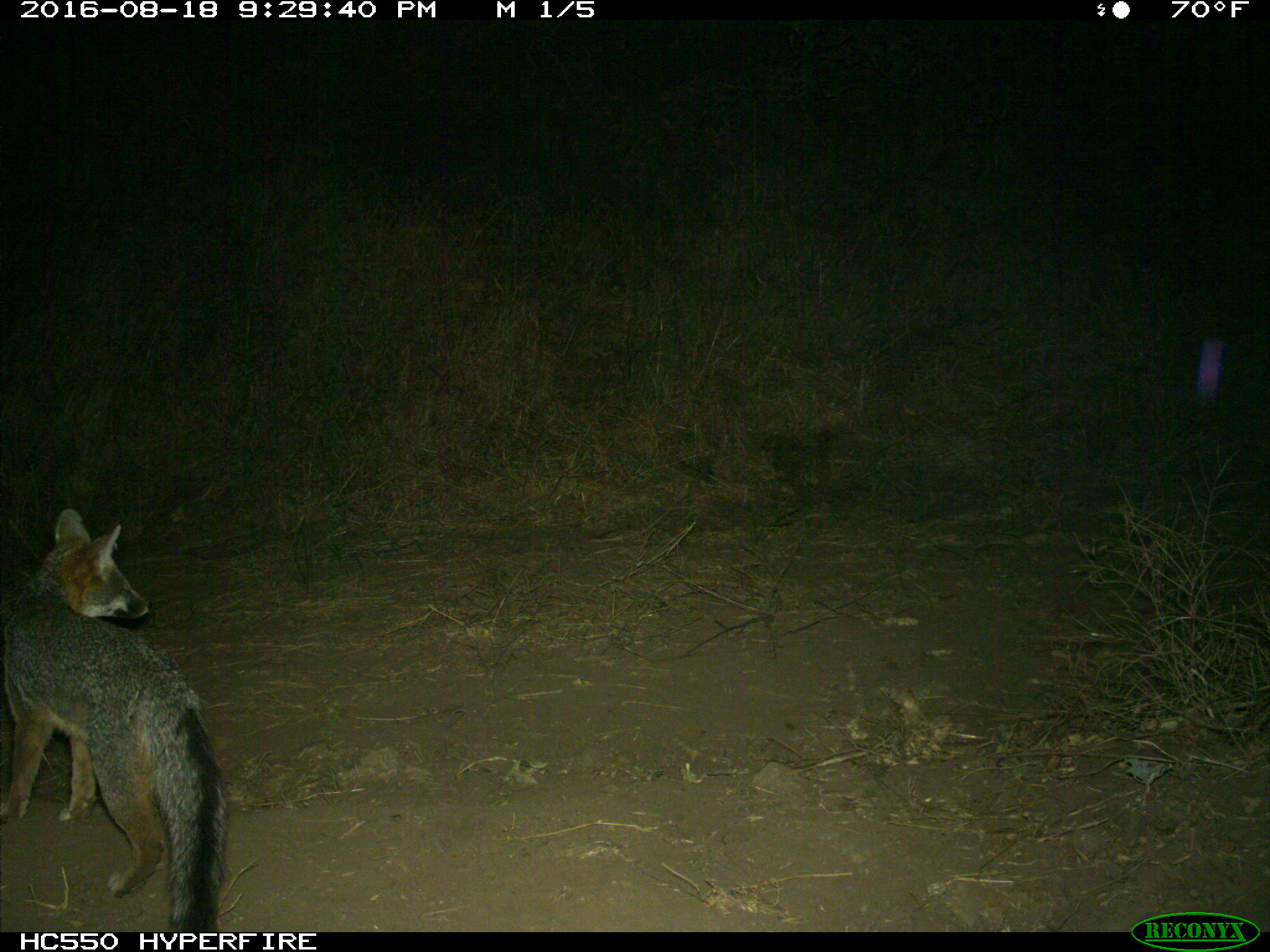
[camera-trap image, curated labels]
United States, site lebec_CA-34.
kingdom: Animalia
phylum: Chordata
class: Mammalia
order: Carnivora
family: Canidae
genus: Urocyon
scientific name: Urocyon cinereoargenteus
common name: gray fox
Urocyon cinereoargenteus (gray fox).